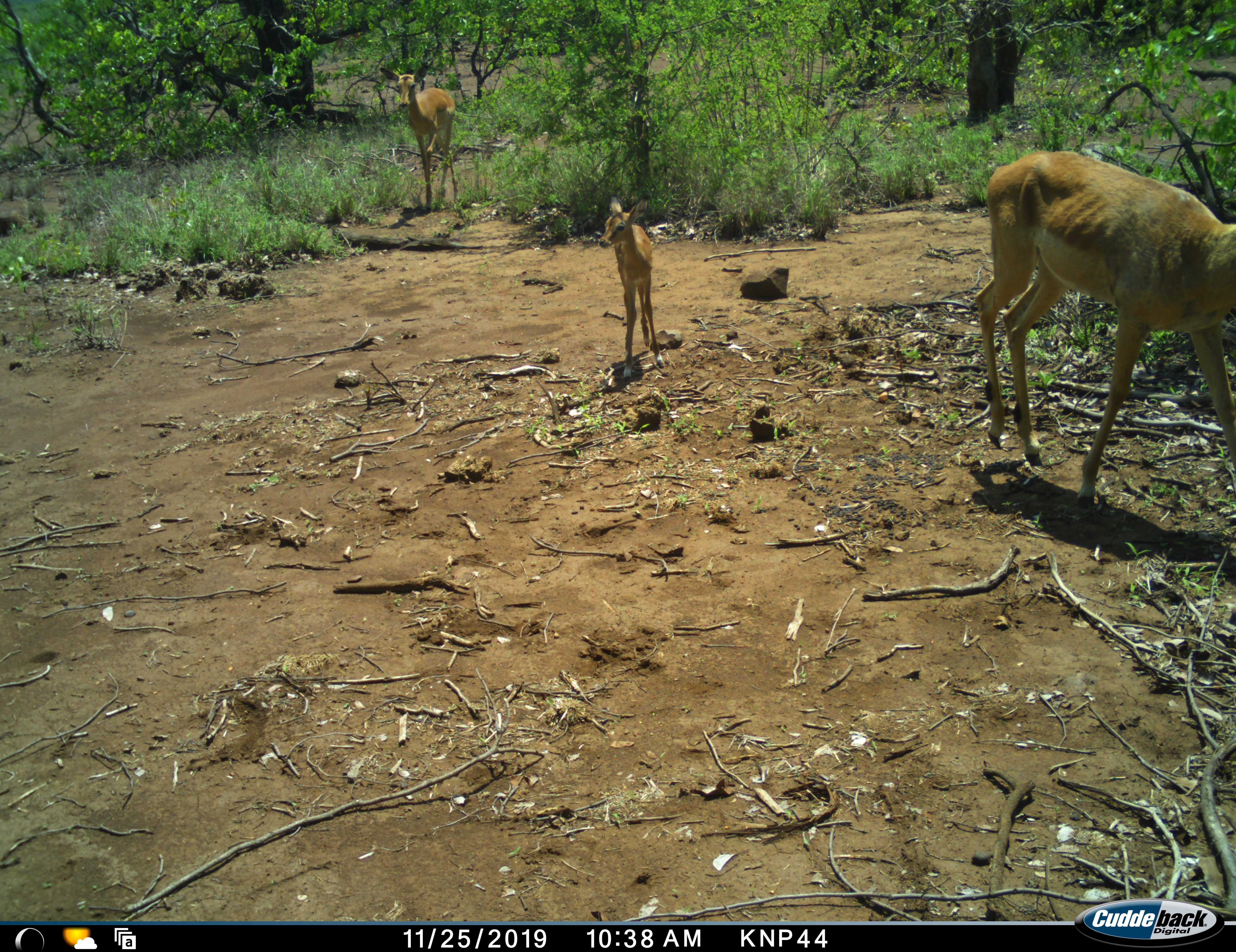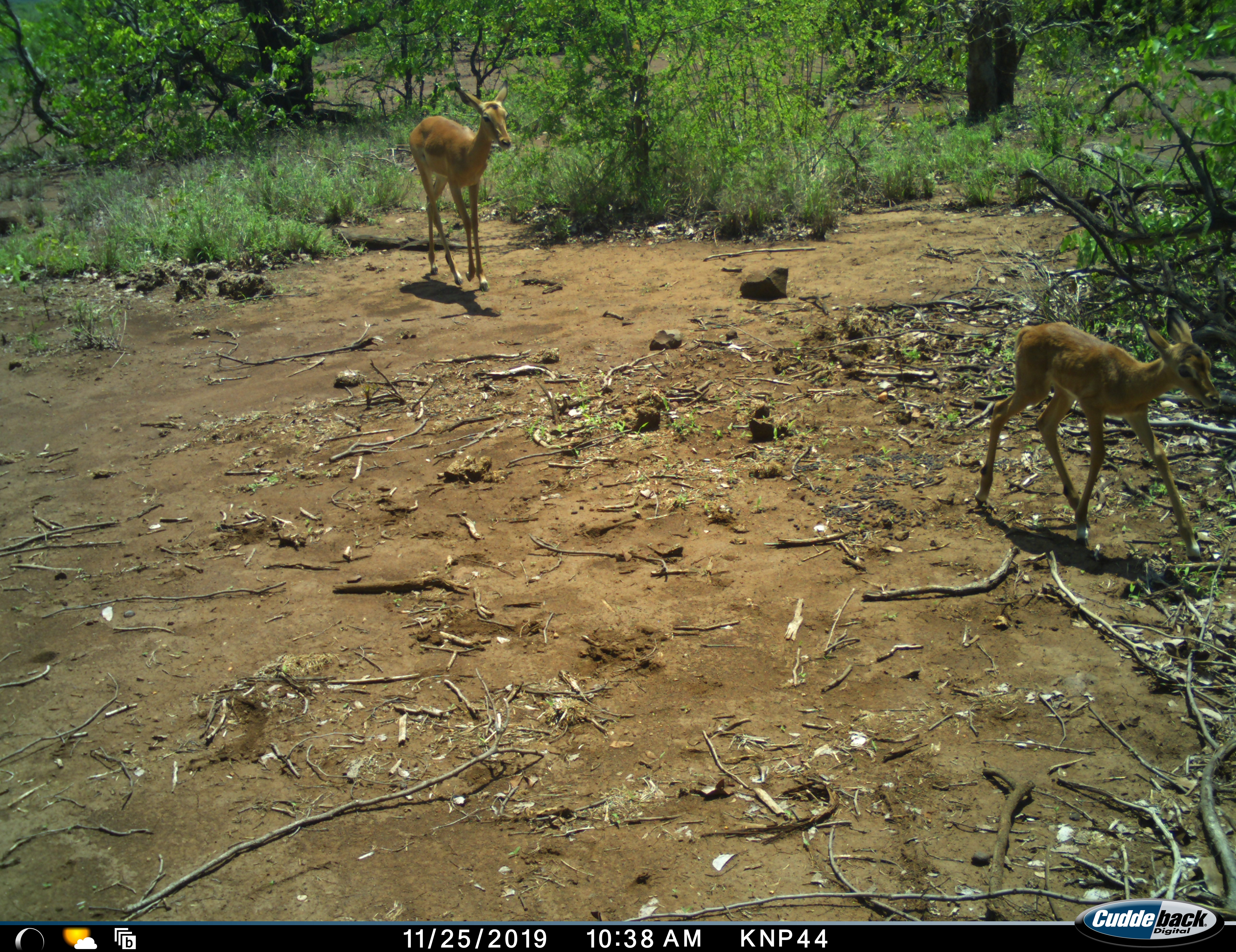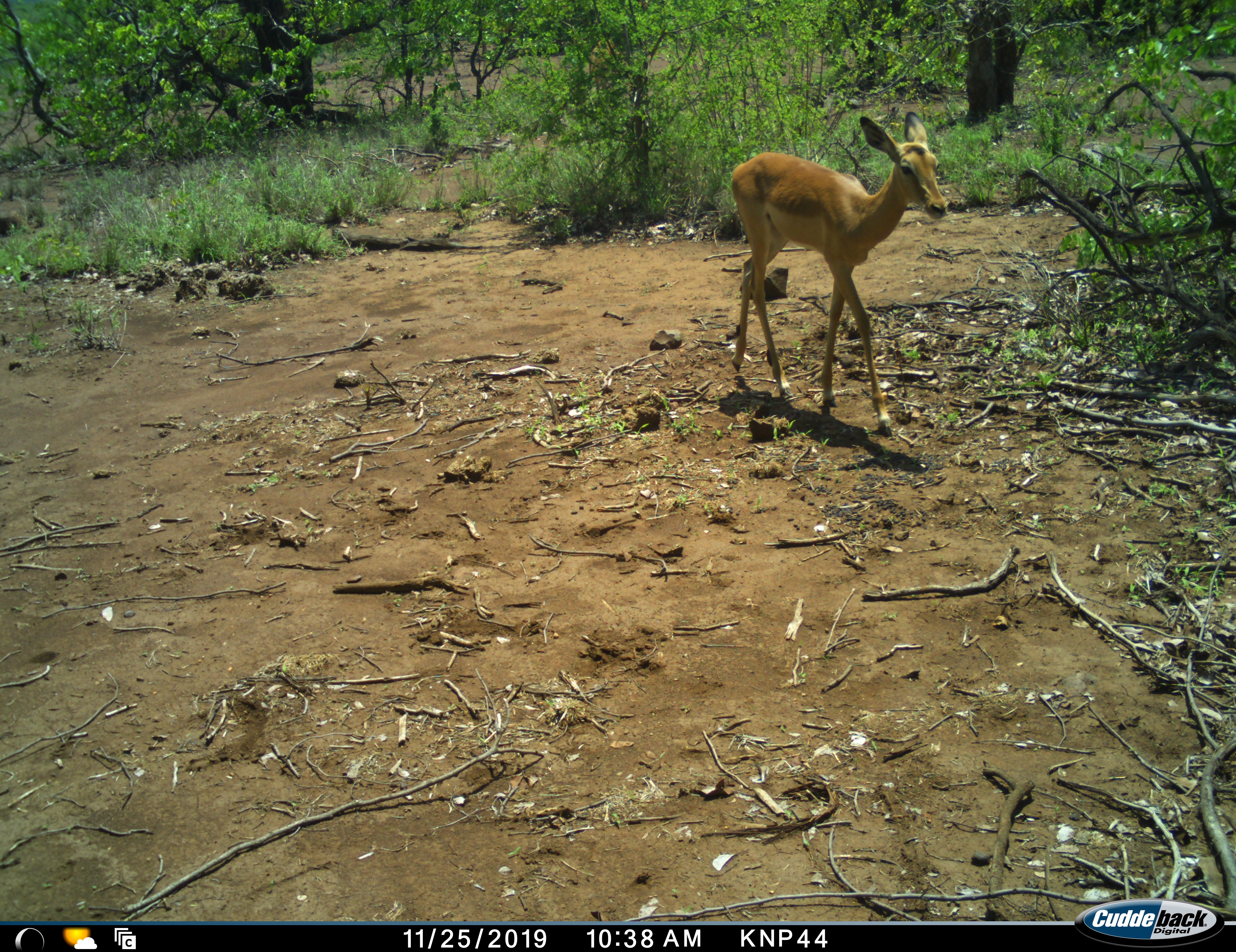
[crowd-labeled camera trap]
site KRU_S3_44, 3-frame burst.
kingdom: Animalia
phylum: Chordata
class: Mammalia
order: Artiodactyla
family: Bovidae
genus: Aepyceros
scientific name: Aepyceros melampus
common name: impala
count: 3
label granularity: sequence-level